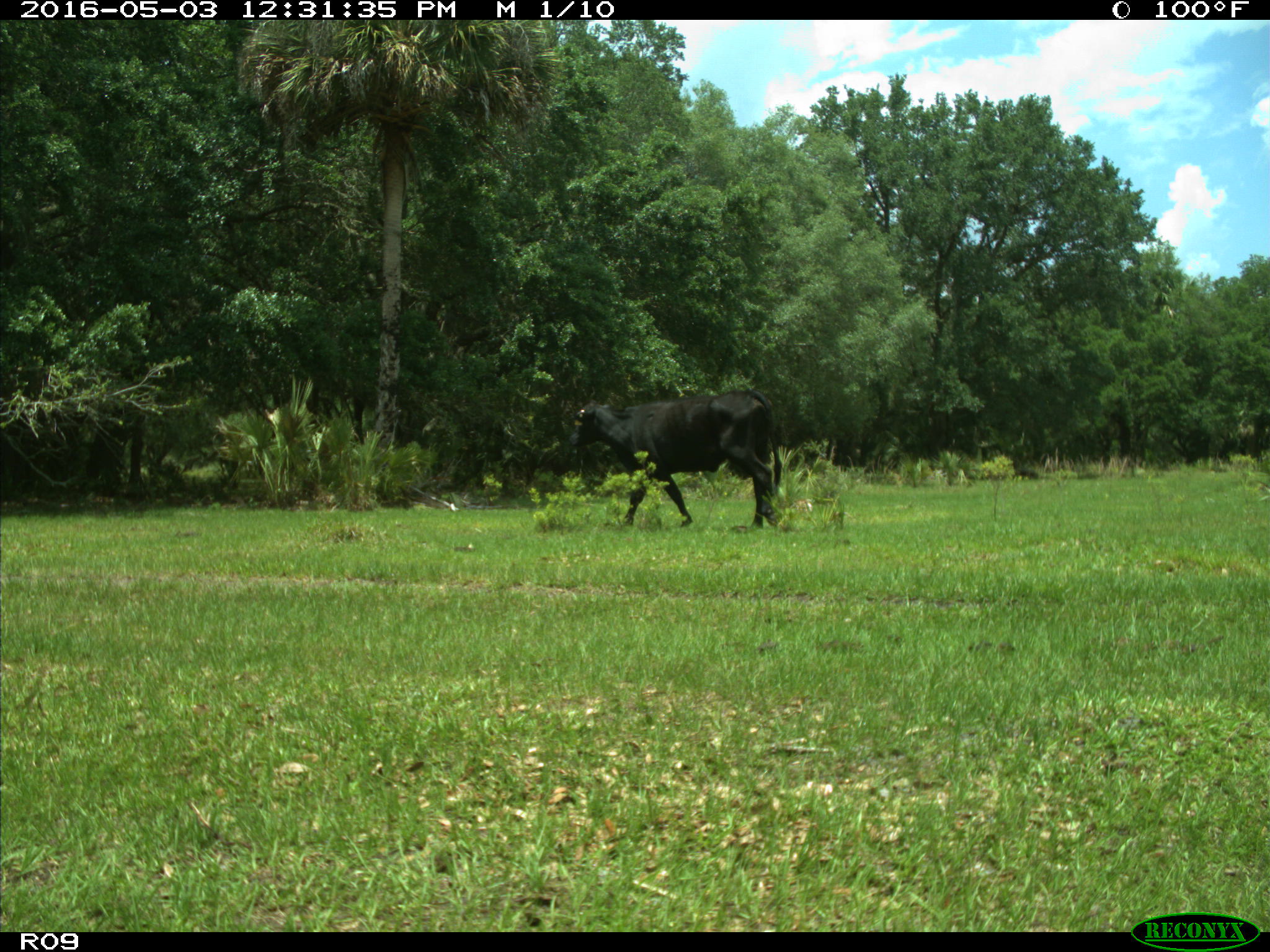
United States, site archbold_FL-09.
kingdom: Animalia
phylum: Chordata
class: Mammalia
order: Artiodactyla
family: Bovidae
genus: Bos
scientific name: Bos taurus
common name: domestic cow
Bos taurus (domestic cow).